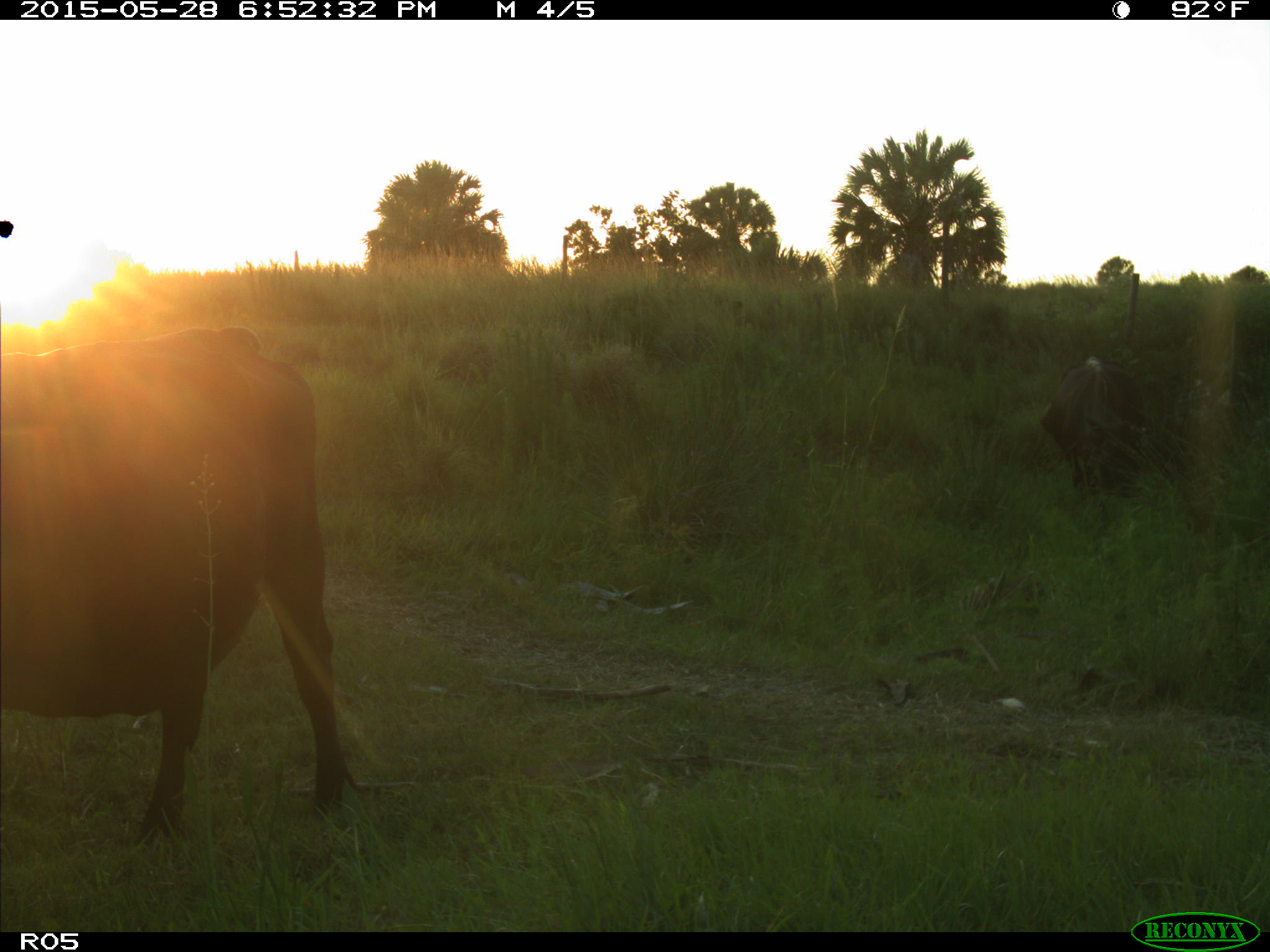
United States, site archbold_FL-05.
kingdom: Animalia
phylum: Chordata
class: Mammalia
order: Artiodactyla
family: Bovidae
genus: Bos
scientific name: Bos taurus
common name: domestic cow